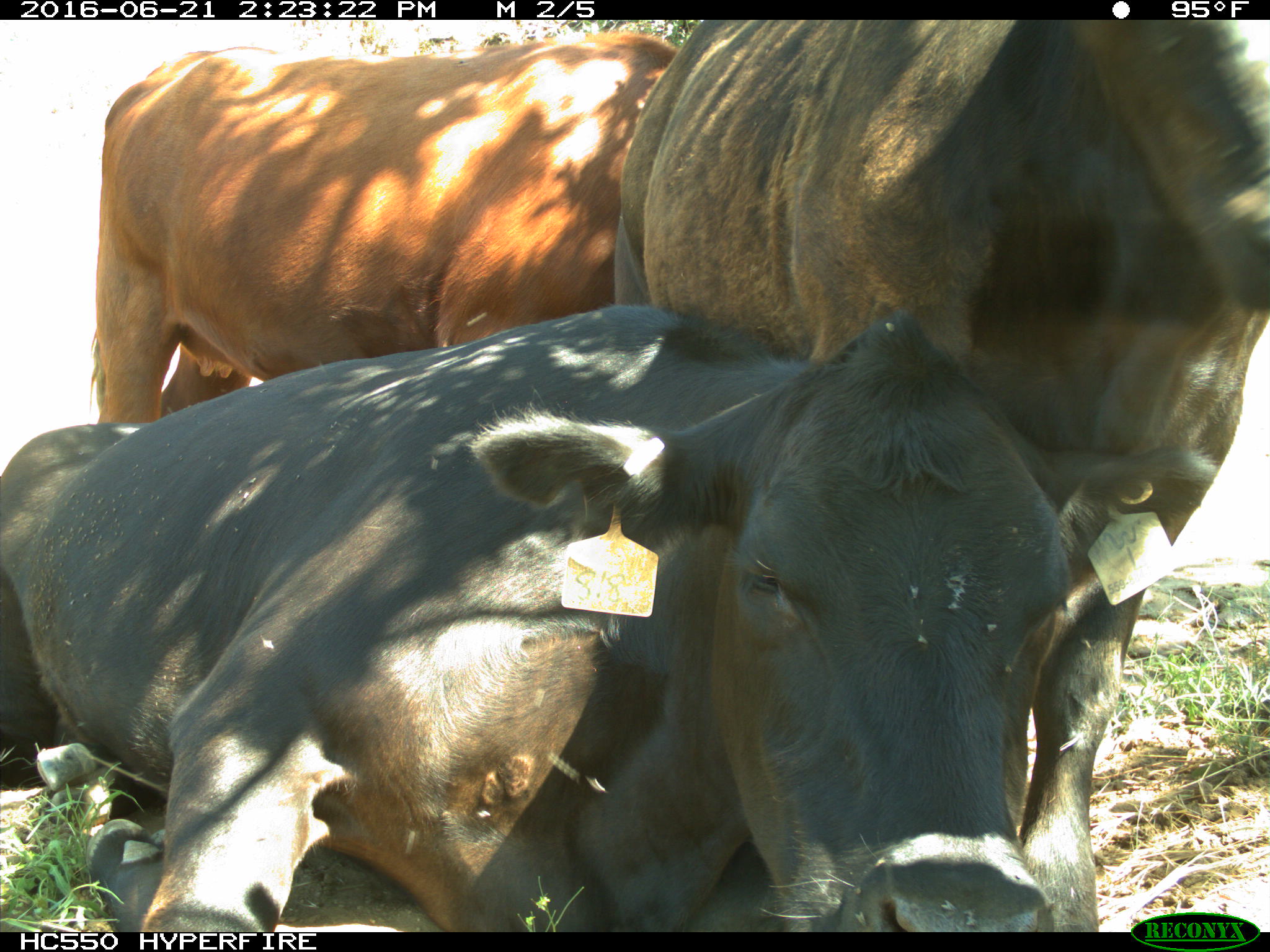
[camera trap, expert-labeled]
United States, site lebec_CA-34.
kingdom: Animalia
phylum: Chordata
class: Mammalia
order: Artiodactyla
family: Bovidae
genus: Bos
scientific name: Bos taurus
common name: domestic cow